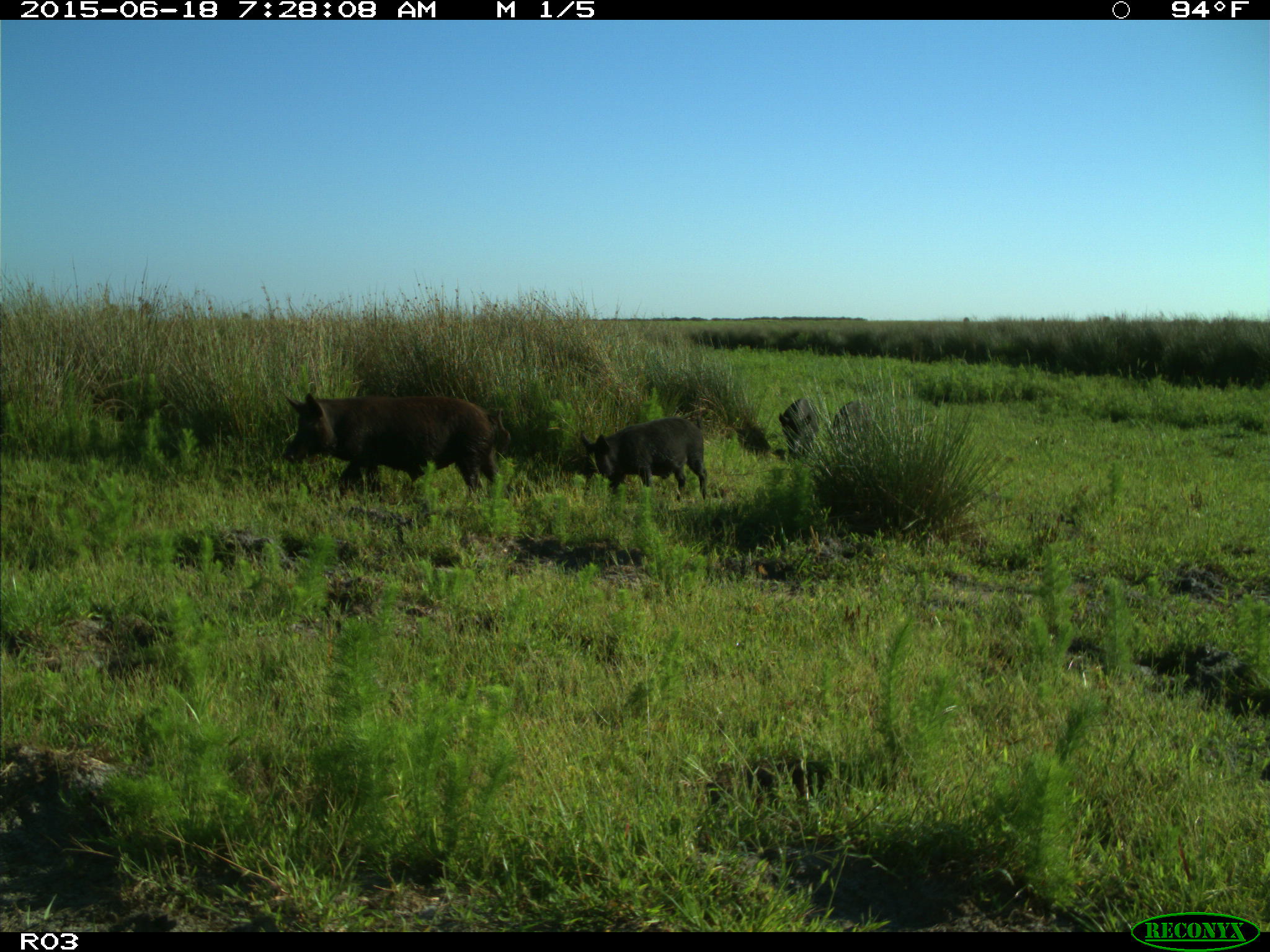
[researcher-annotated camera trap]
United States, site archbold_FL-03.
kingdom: Animalia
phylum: Chordata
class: Mammalia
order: Artiodactyla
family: Suidae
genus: Sus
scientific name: Sus scrofa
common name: wild boar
Sus scrofa (wild boar).